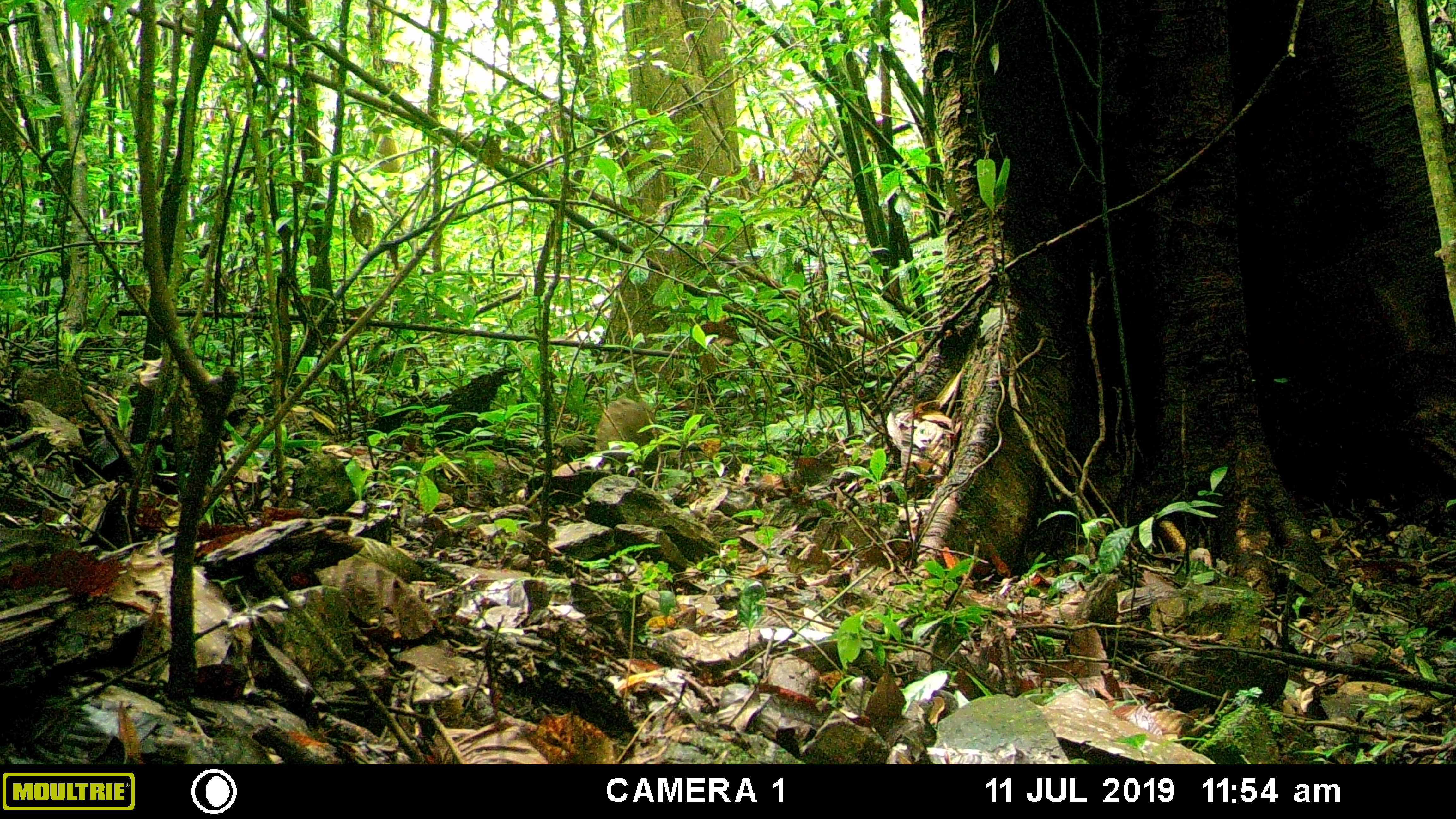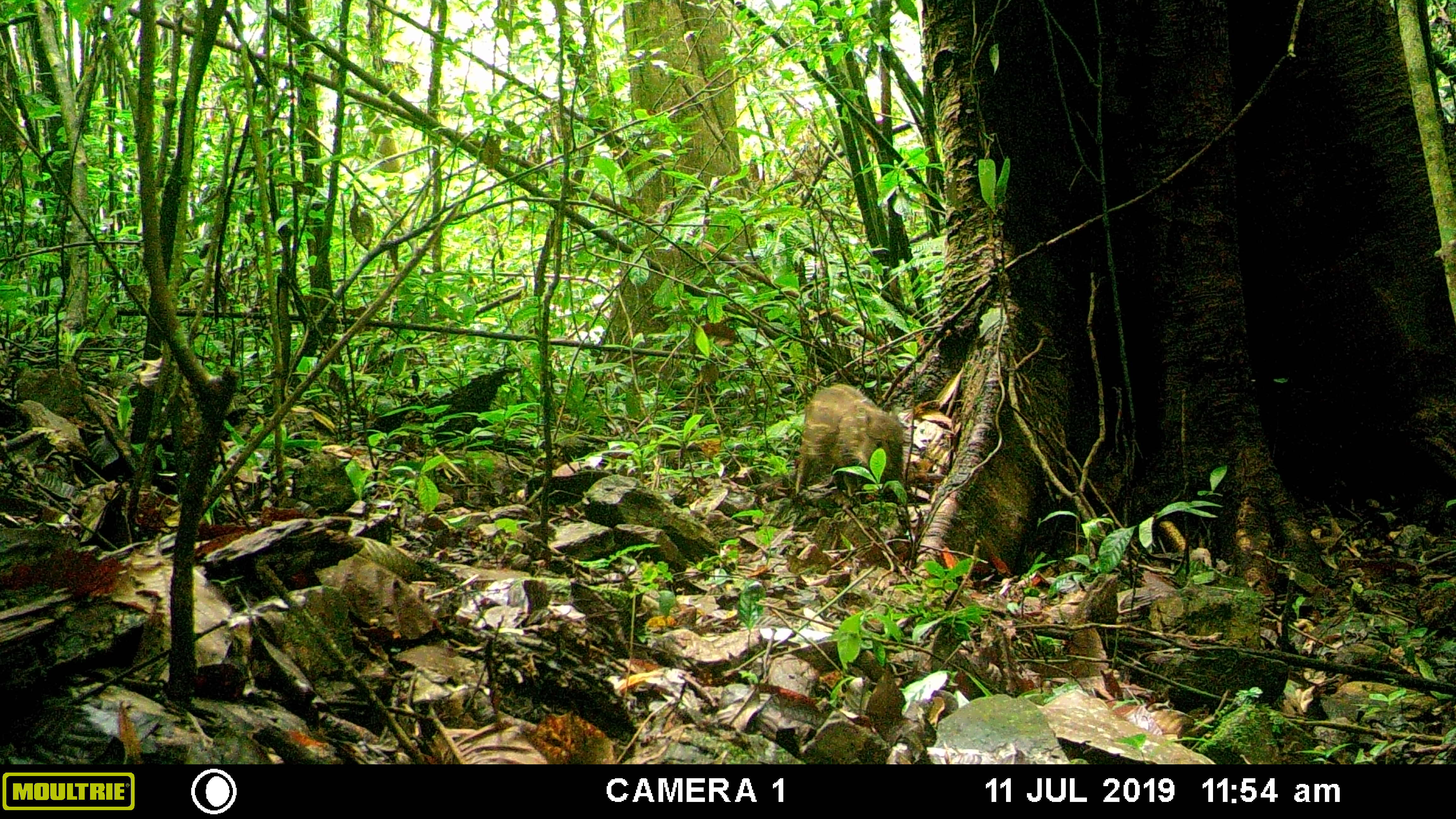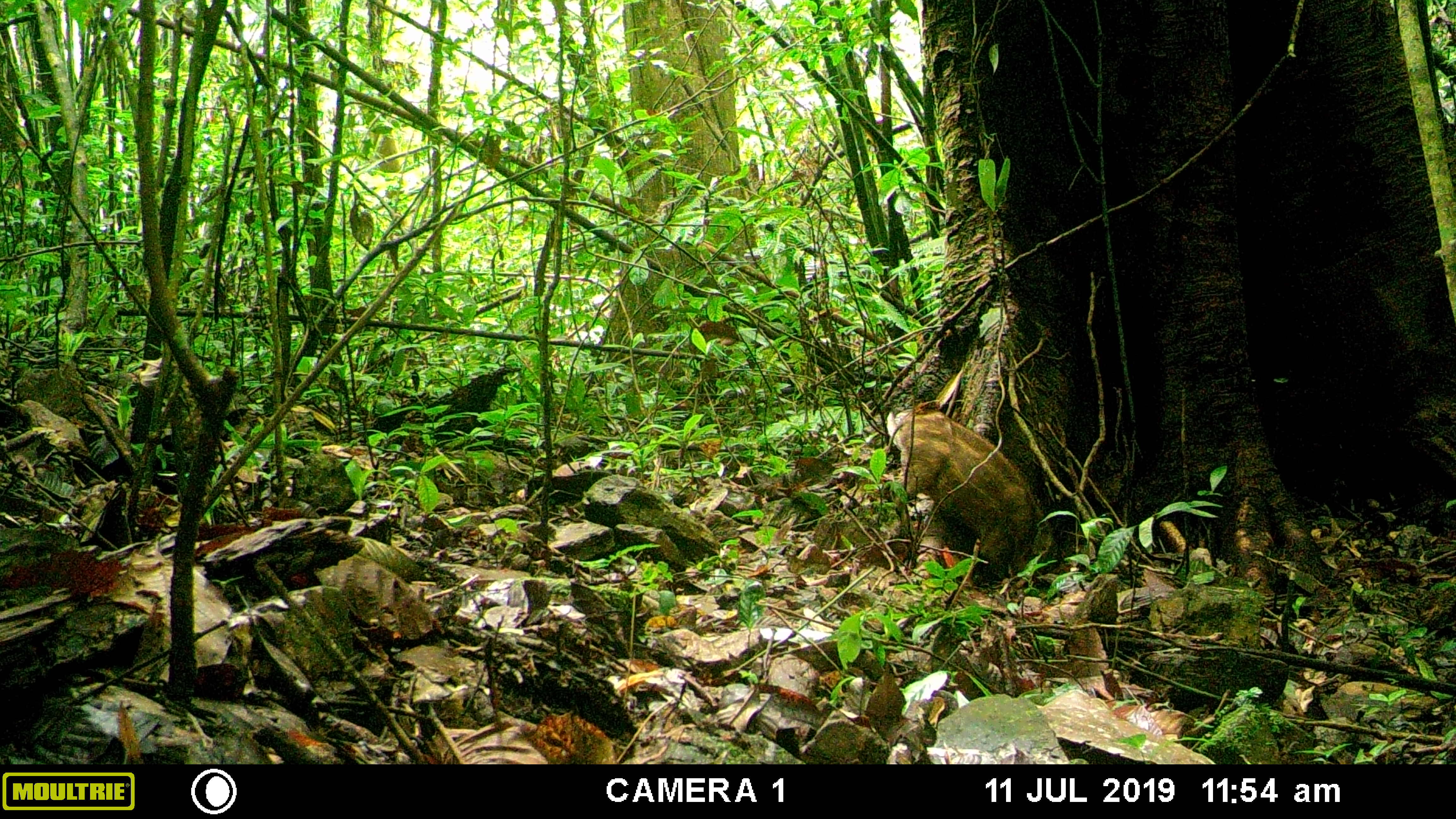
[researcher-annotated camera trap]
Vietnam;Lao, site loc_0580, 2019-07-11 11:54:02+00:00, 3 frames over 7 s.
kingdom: Animalia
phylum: Chordata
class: Mammalia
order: Artiodactyla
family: Suidae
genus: Sus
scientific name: Sus scrofa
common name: eurasian wild pig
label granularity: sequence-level